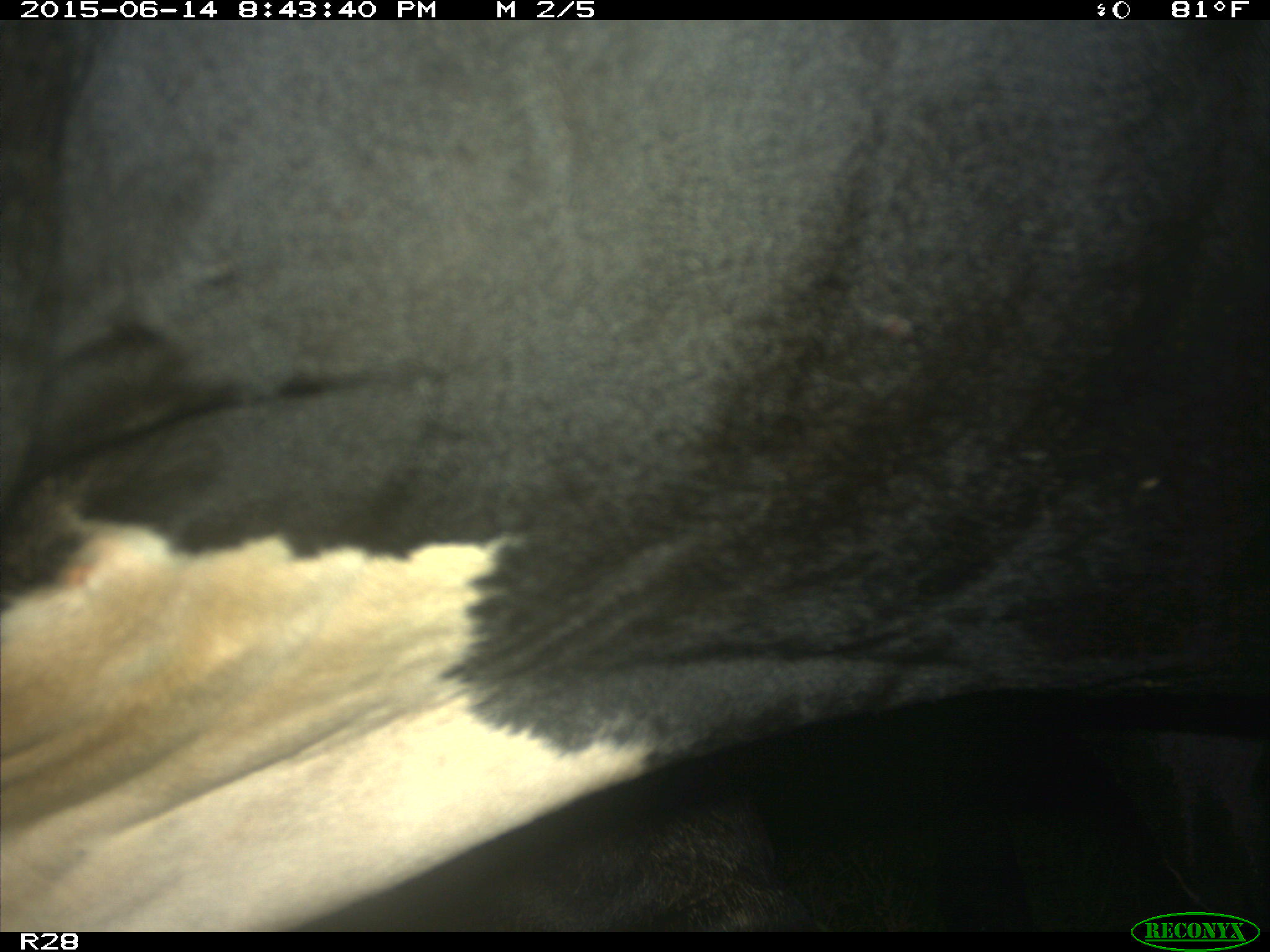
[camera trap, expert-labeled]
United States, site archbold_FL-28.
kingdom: Animalia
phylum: Chordata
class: Mammalia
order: Artiodactyla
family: Bovidae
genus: Bos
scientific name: Bos taurus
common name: domestic cow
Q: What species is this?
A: Bos taurus (domestic cow).